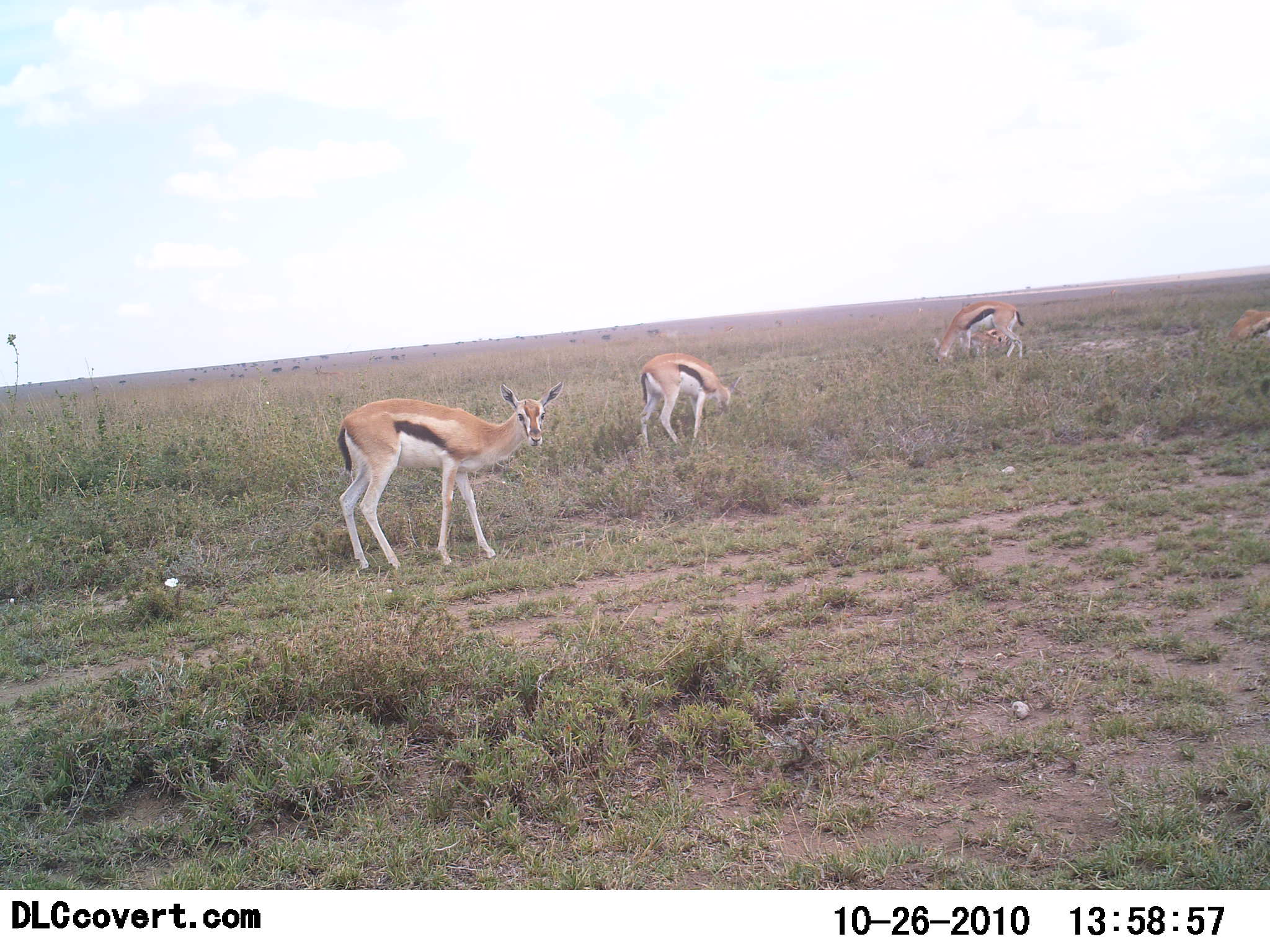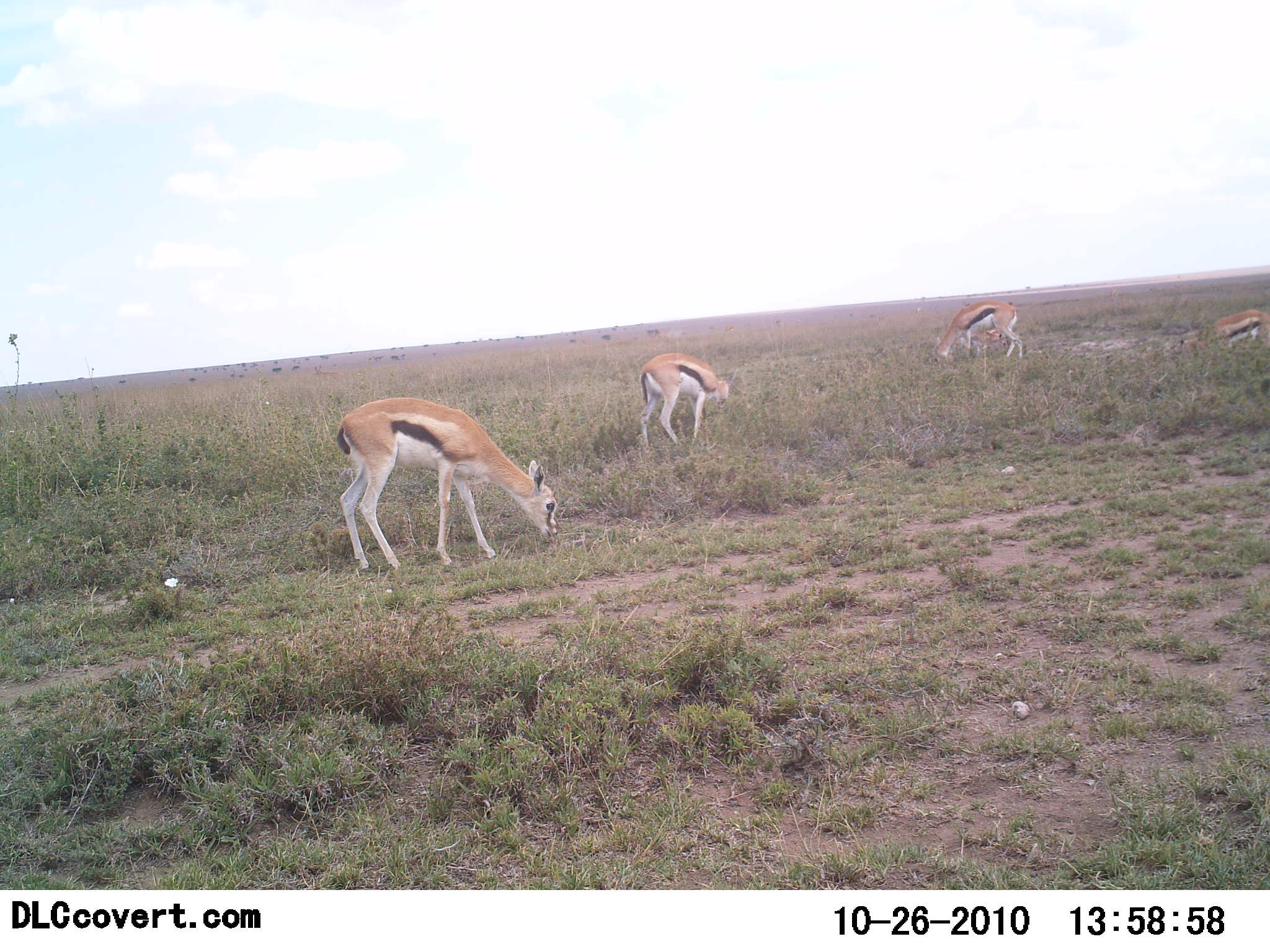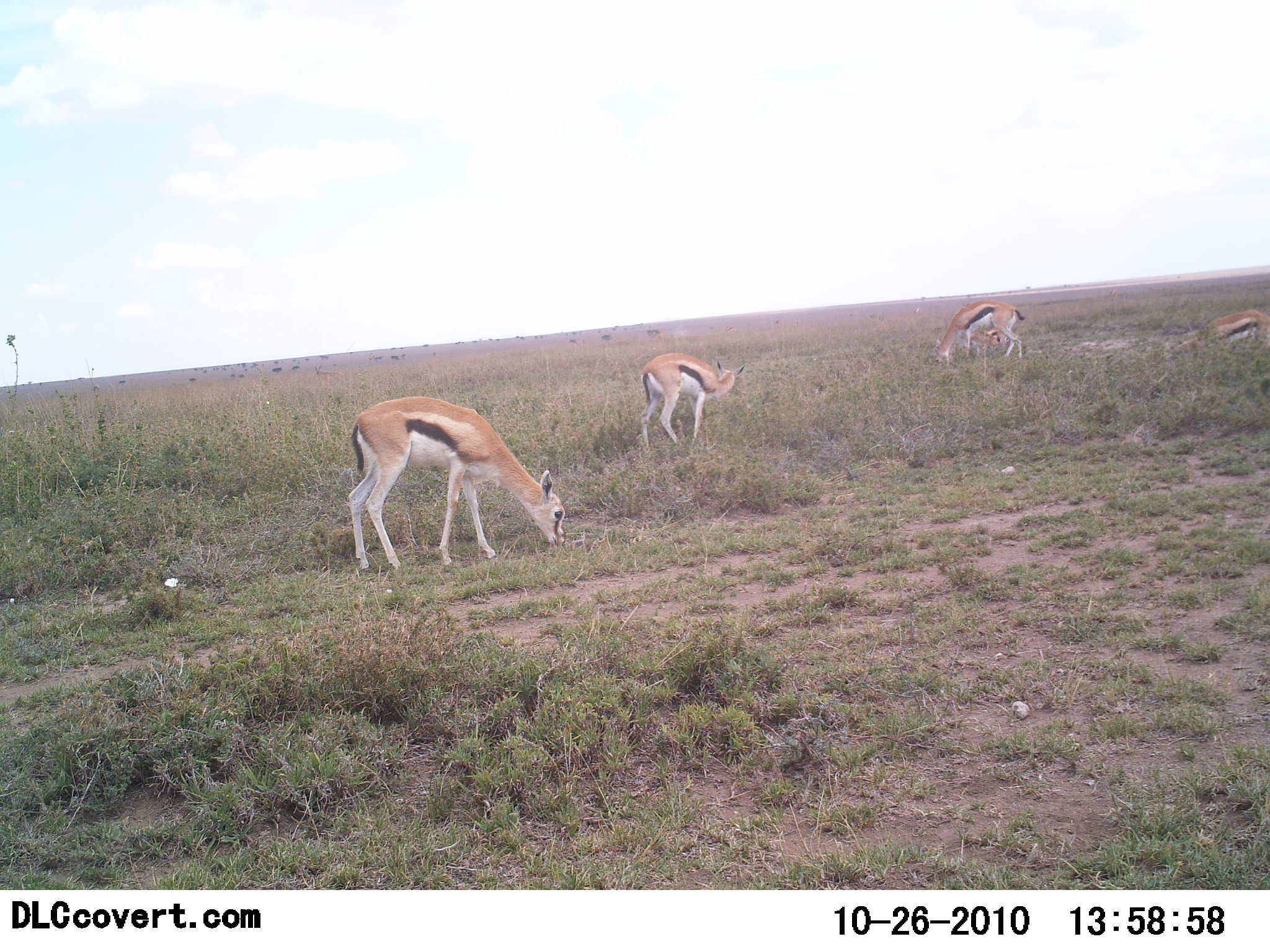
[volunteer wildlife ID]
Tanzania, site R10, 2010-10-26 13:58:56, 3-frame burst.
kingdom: Animalia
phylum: Chordata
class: Mammalia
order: Artiodactyla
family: Bovidae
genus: Eudorcas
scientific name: Eudorcas thomsonii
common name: thomson's gazelle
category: gazellethomsons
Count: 4.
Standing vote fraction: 38%.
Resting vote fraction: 15%.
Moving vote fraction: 8%.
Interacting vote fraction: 0%.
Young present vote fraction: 8%.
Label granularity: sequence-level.